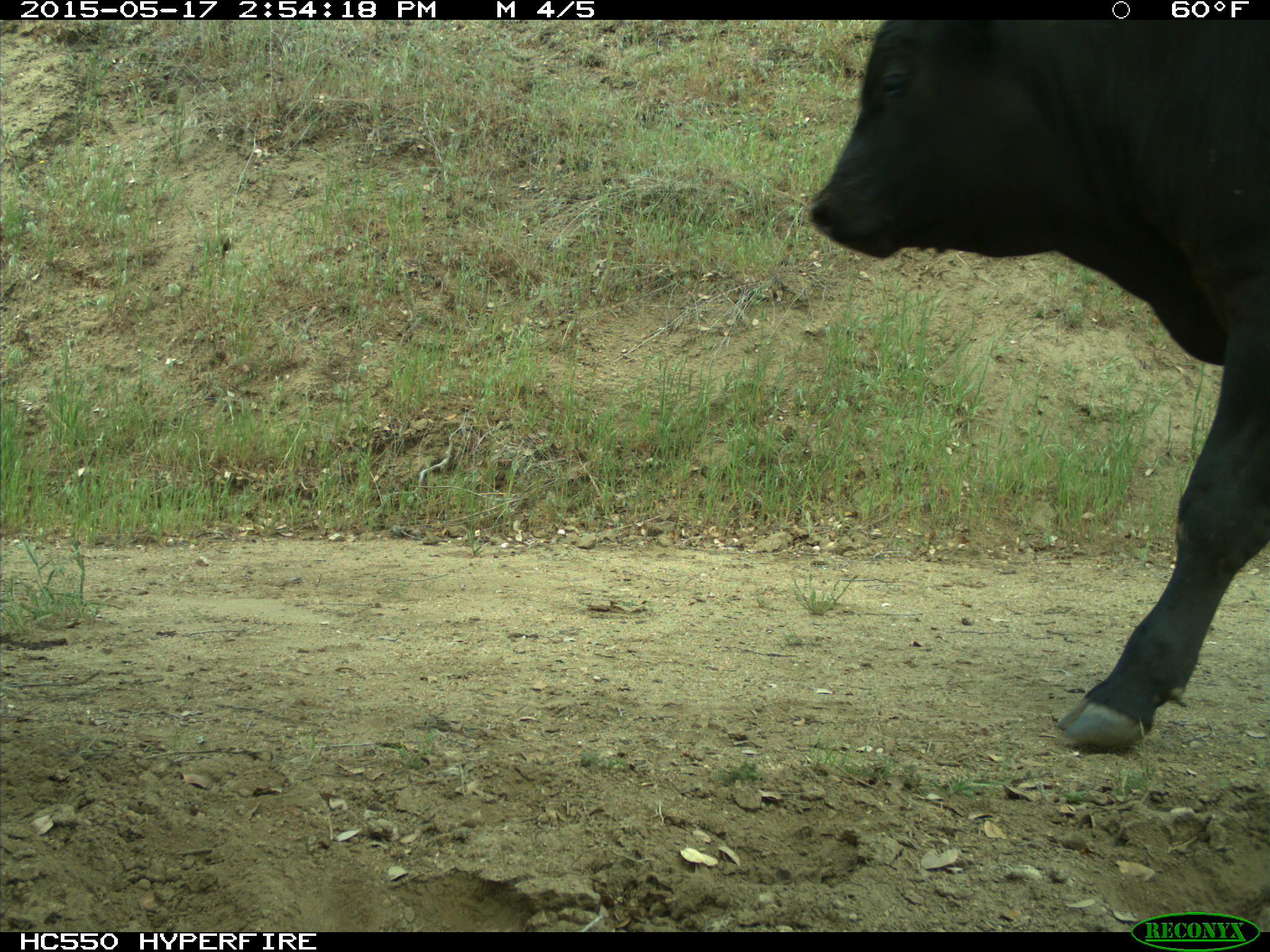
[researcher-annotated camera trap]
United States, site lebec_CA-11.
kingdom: Animalia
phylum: Chordata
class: Mammalia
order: Artiodactyla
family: Bovidae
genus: Bos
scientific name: Bos taurus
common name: domestic cow